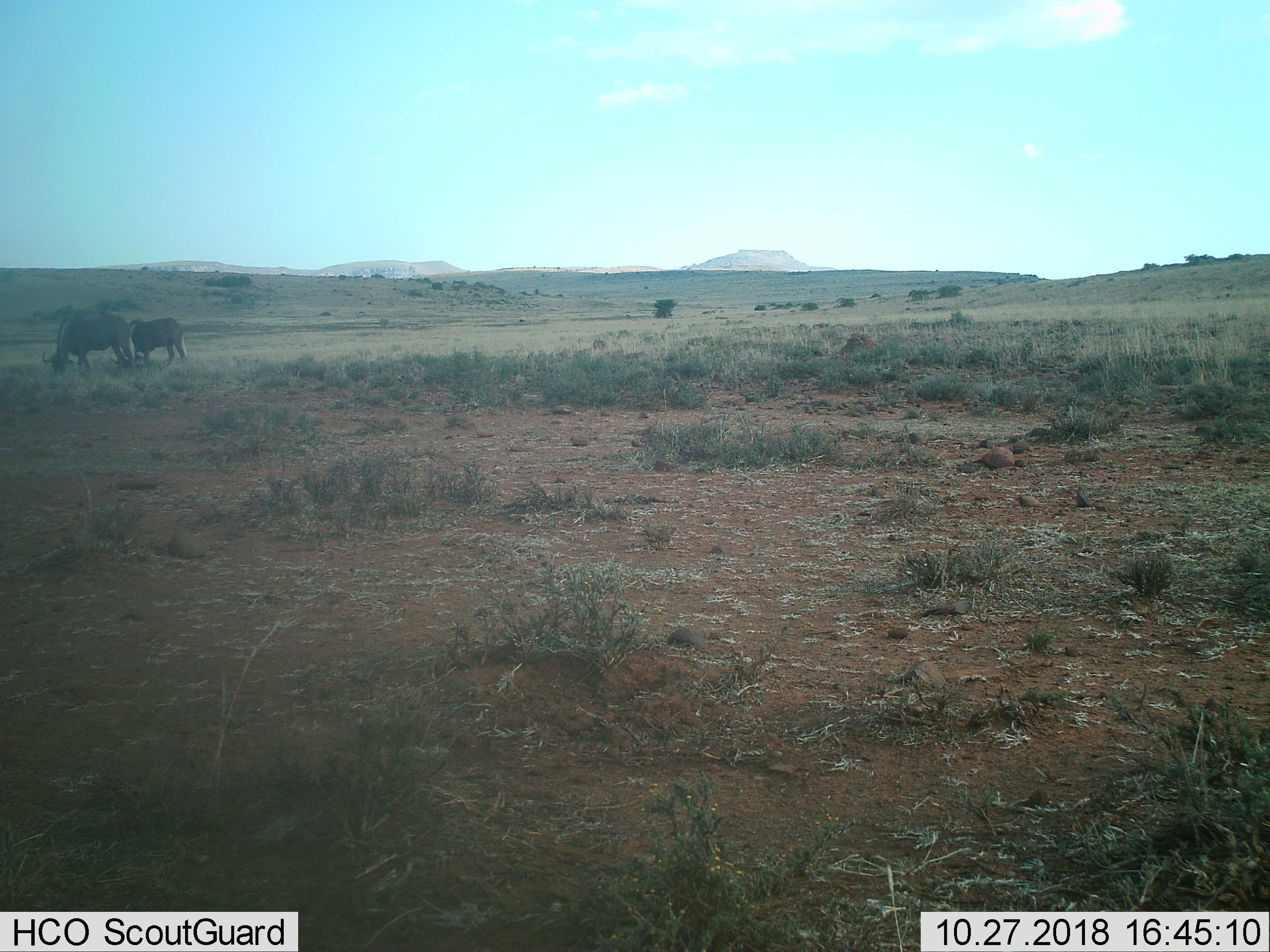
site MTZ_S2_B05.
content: unidentified animal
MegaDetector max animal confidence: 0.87